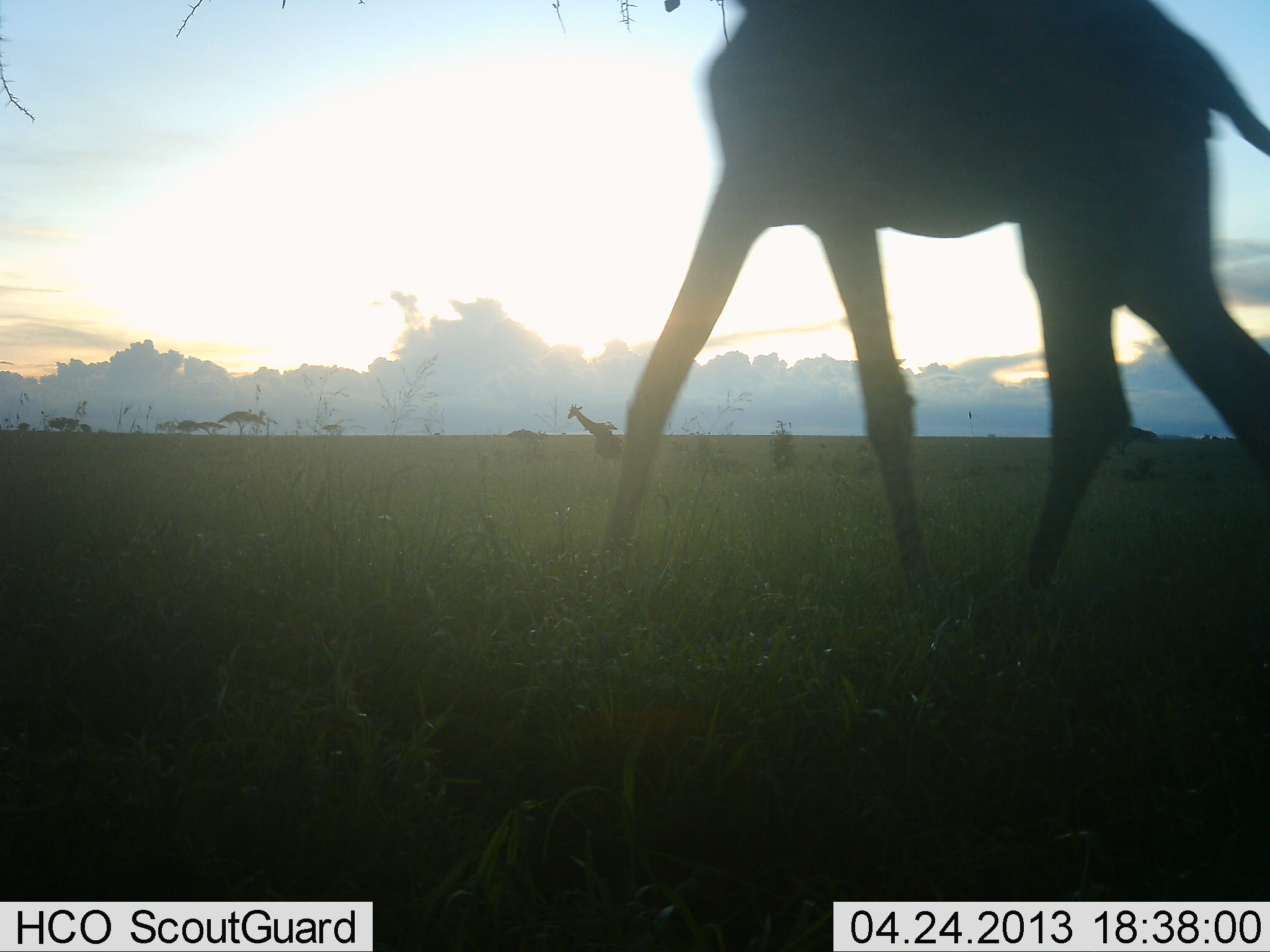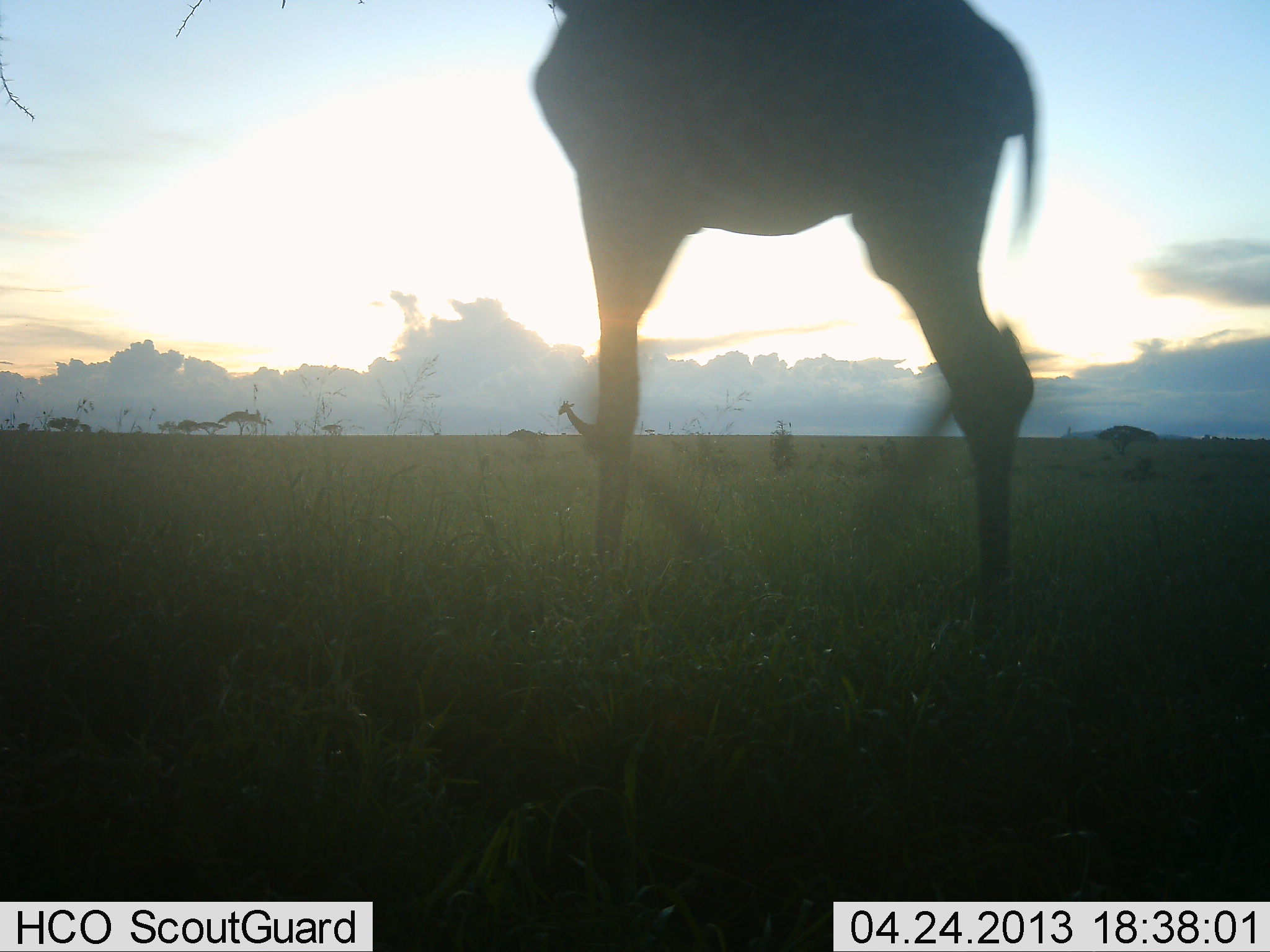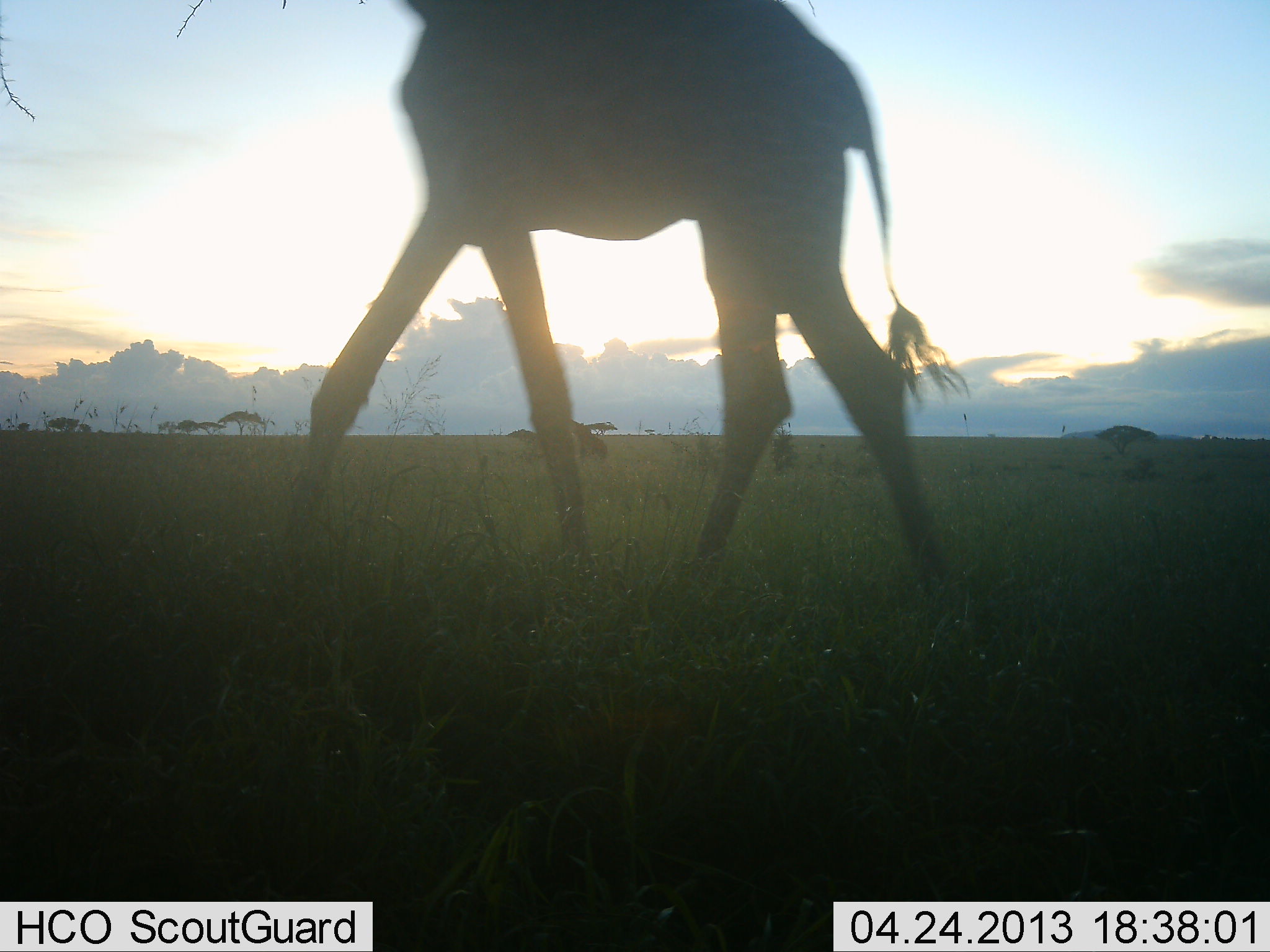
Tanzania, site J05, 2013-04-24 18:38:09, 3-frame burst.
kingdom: Animalia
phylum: Chordata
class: Mammalia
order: Artiodactyla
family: Giraffidae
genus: Giraffa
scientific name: Giraffa camelopardalis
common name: giraffe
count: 2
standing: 28%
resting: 0%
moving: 72%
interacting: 0%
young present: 0%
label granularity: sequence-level